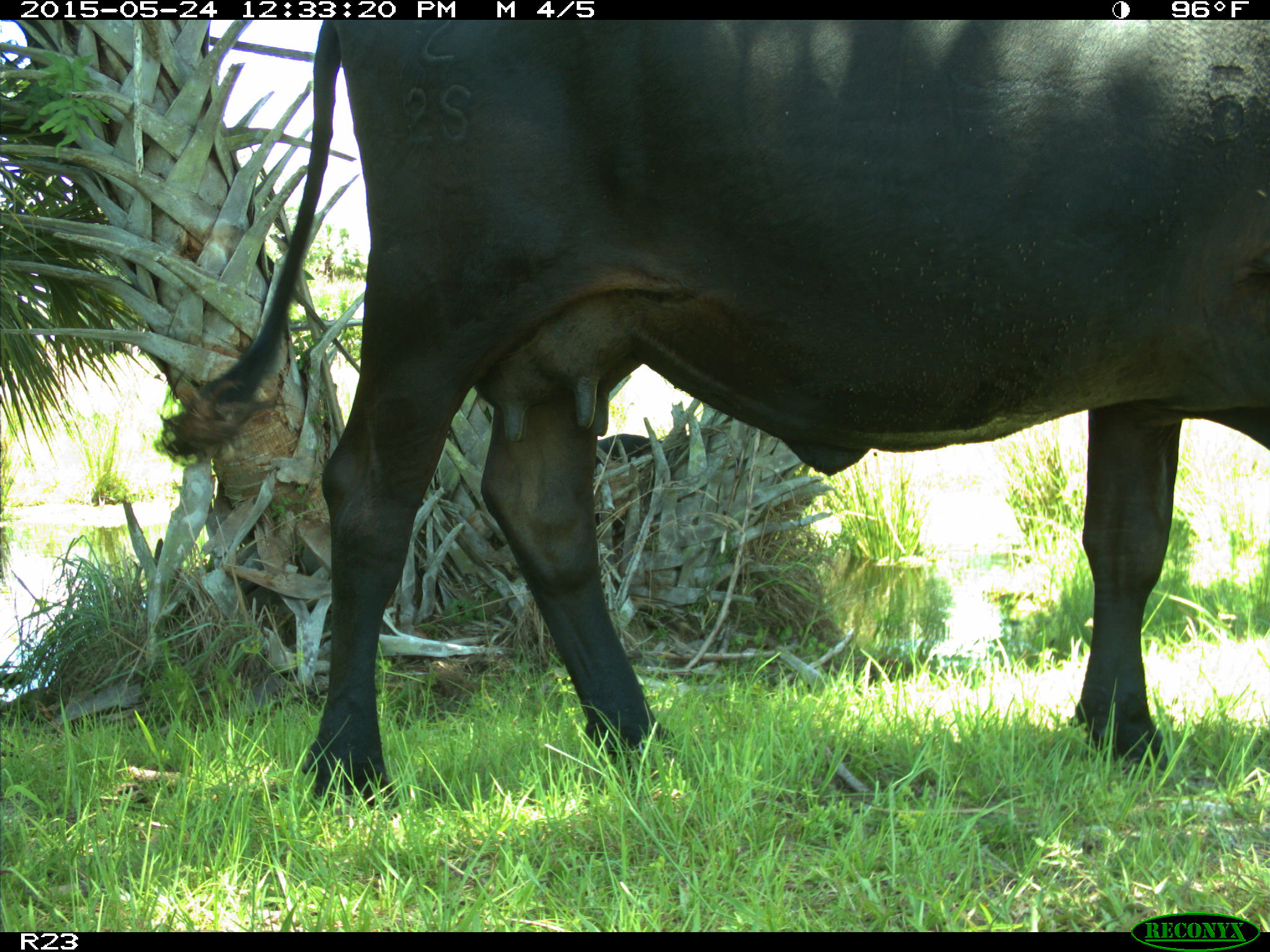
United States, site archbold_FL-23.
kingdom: Animalia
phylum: Chordata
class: Mammalia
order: Artiodactyla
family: Bovidae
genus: Bos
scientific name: Bos taurus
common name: domestic cow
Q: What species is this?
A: Bos taurus (domestic cow).